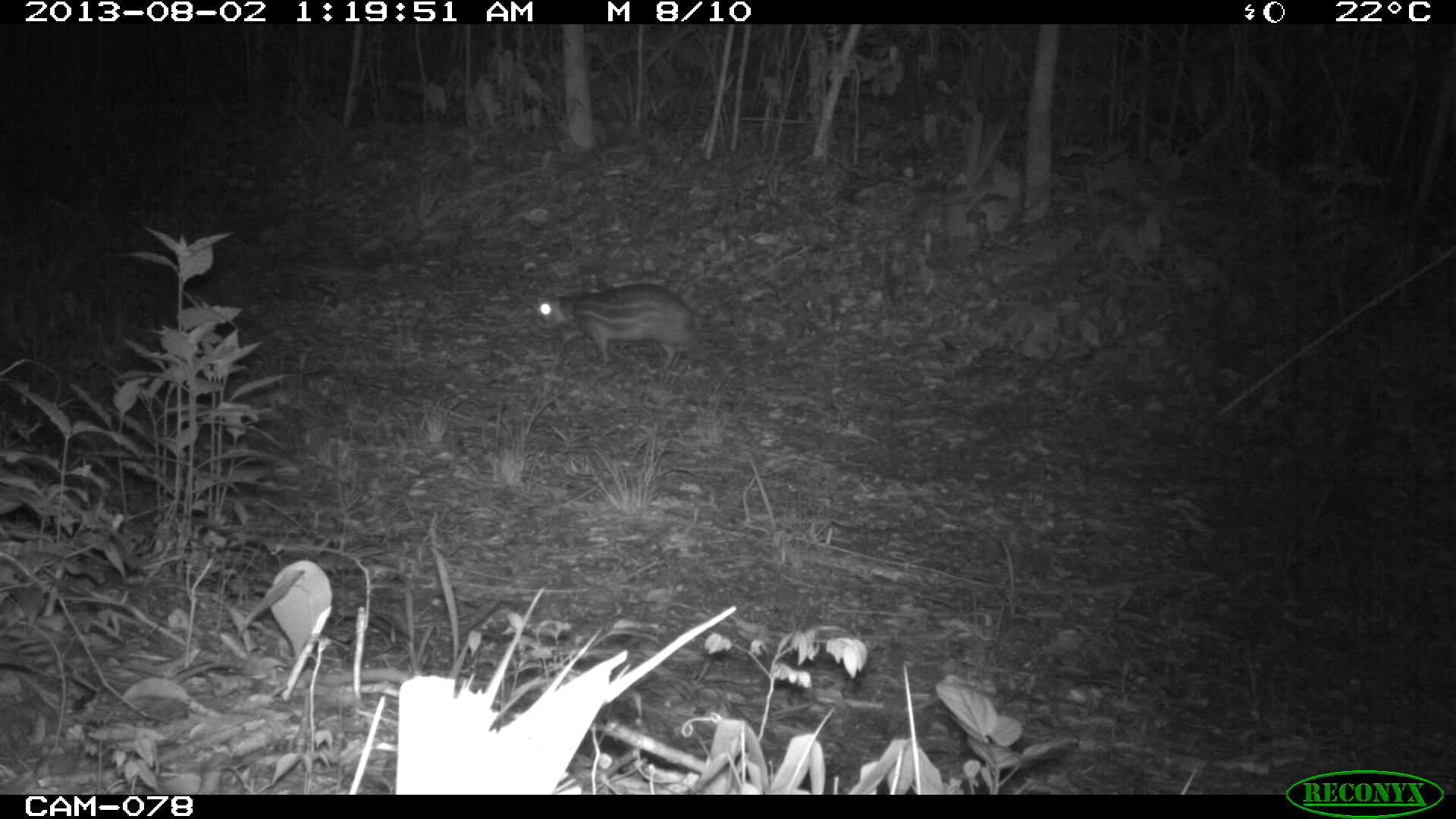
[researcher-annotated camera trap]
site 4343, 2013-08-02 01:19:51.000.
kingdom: Animalia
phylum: Chordata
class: Mammalia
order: Rodentia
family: Cuniculidae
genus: Cuniculus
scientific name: Cuniculus paca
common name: lowland paca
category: agouti paca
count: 1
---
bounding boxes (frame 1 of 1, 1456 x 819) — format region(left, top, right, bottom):
agouti paca: region(535, 280, 733, 371)